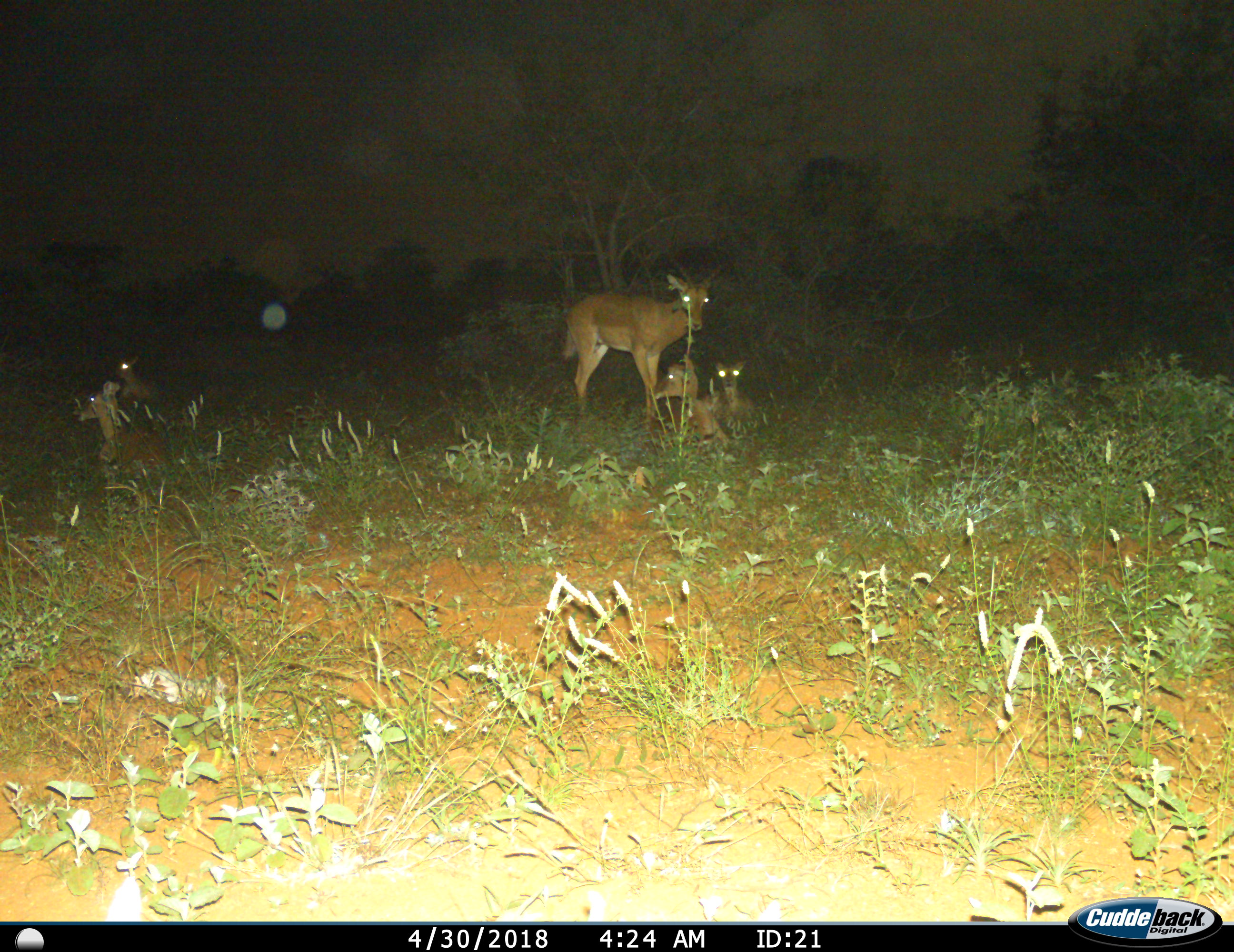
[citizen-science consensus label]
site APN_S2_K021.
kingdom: Animalia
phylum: Chordata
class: Mammalia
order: Artiodactyla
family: Bovidae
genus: Aepyceros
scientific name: Aepyceros melampus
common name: impala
Impala (Aepyceros melampus), count 5. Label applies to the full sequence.